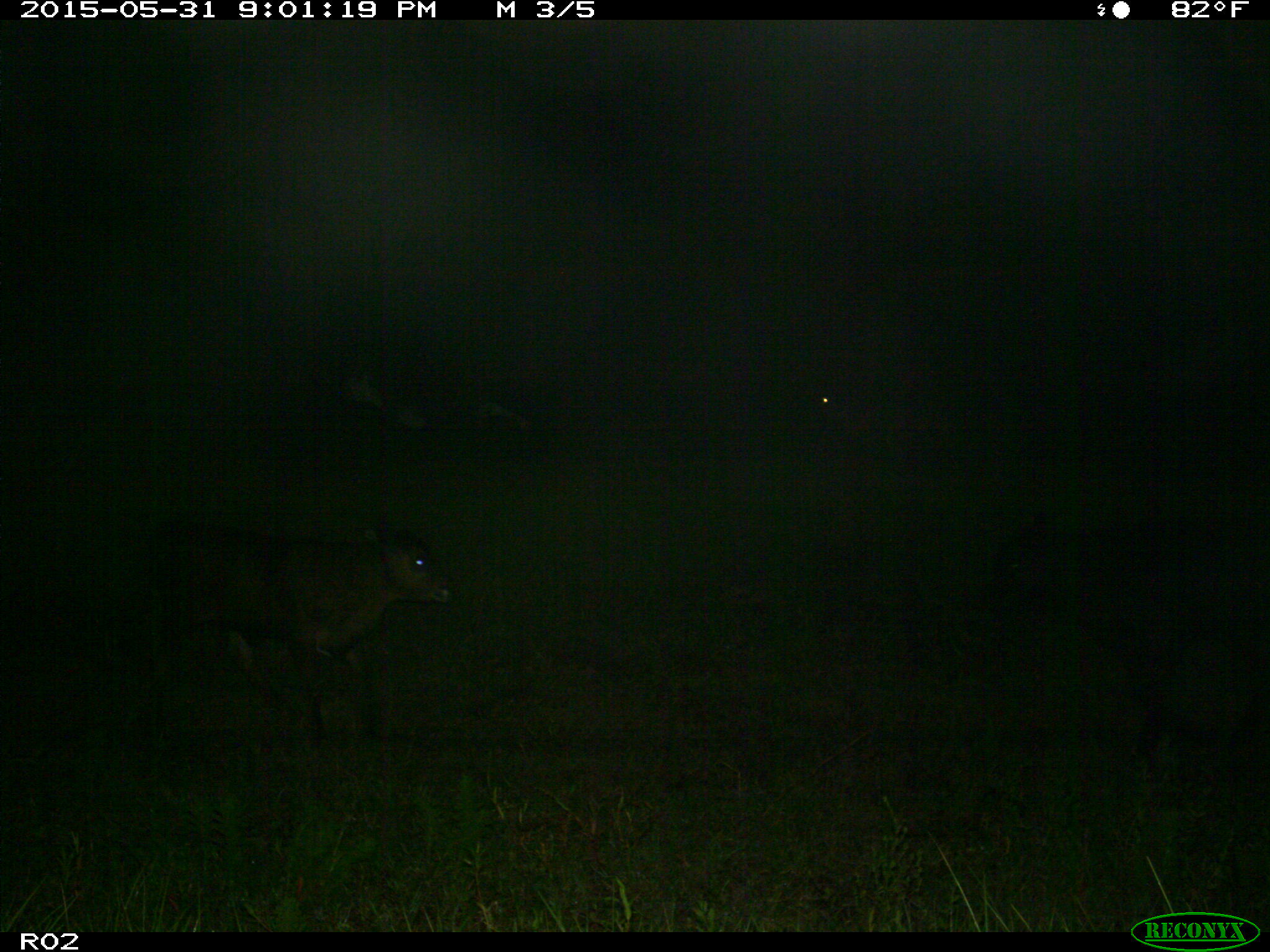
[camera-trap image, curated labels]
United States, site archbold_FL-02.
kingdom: Animalia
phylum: Chordata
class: Mammalia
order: Artiodactyla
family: Bovidae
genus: Bos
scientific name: Bos taurus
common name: domestic cow